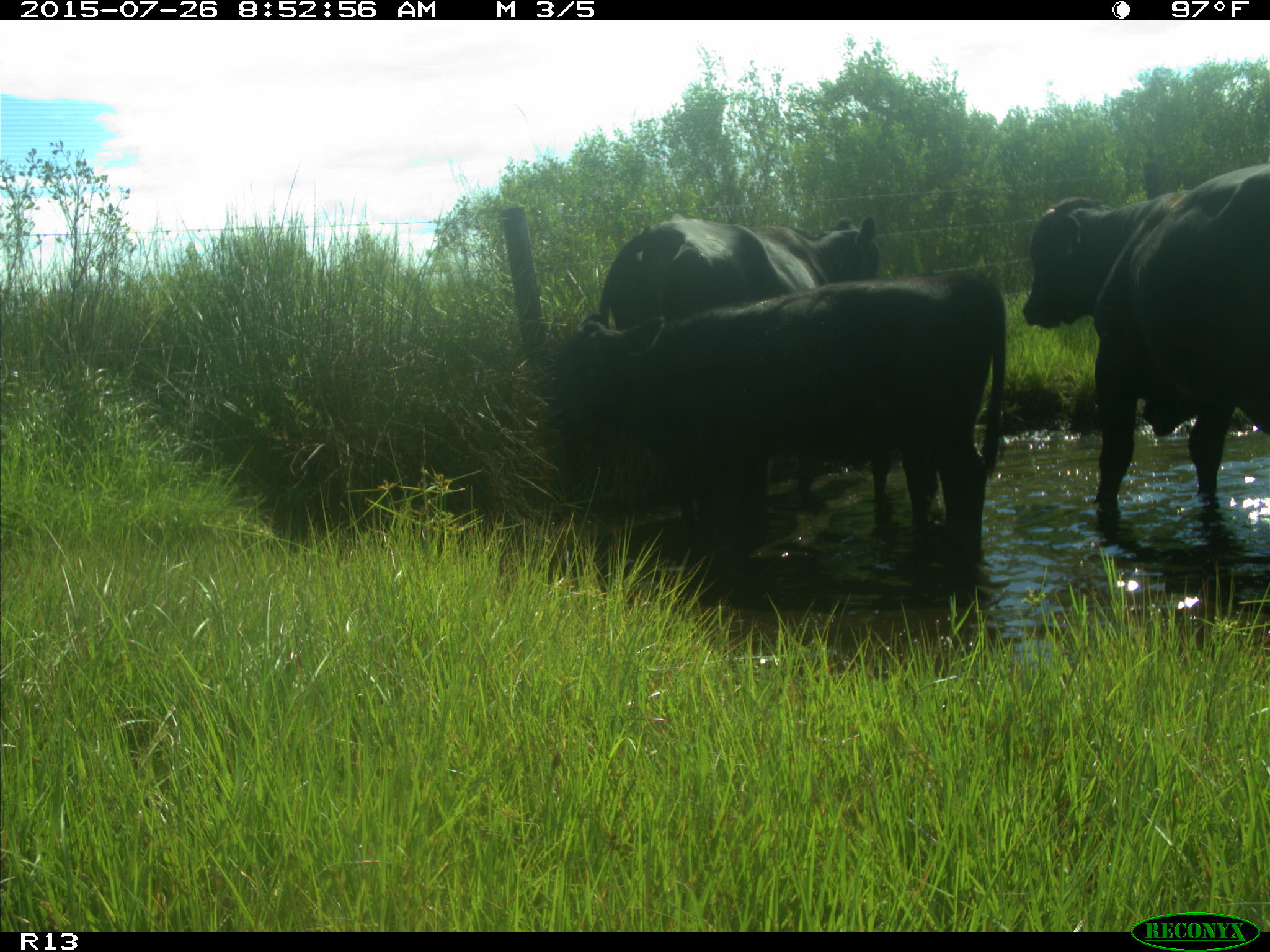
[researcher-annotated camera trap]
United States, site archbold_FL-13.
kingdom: Animalia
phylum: Chordata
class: Mammalia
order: Artiodactyla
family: Bovidae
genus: Bos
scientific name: Bos taurus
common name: domestic cow